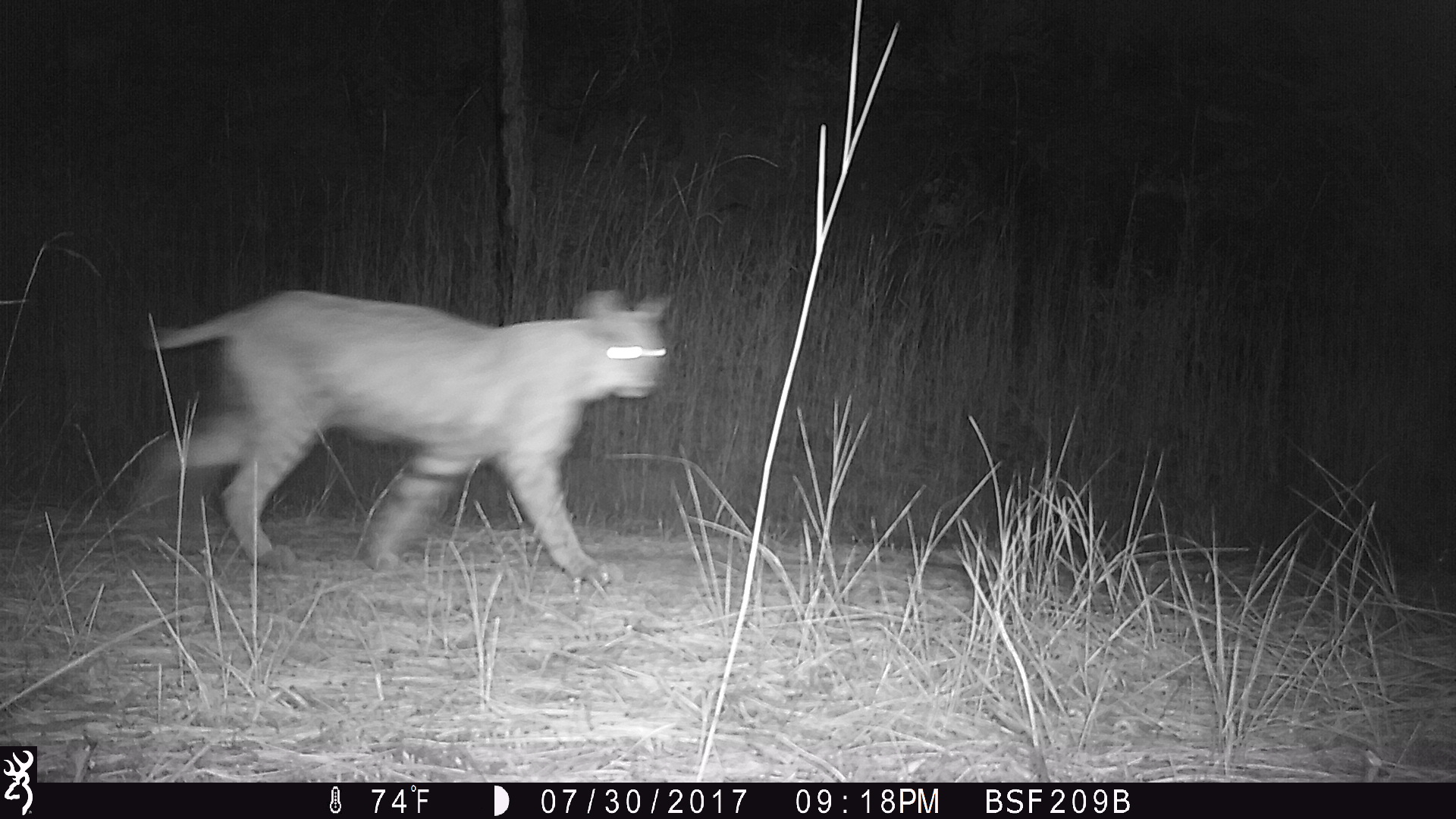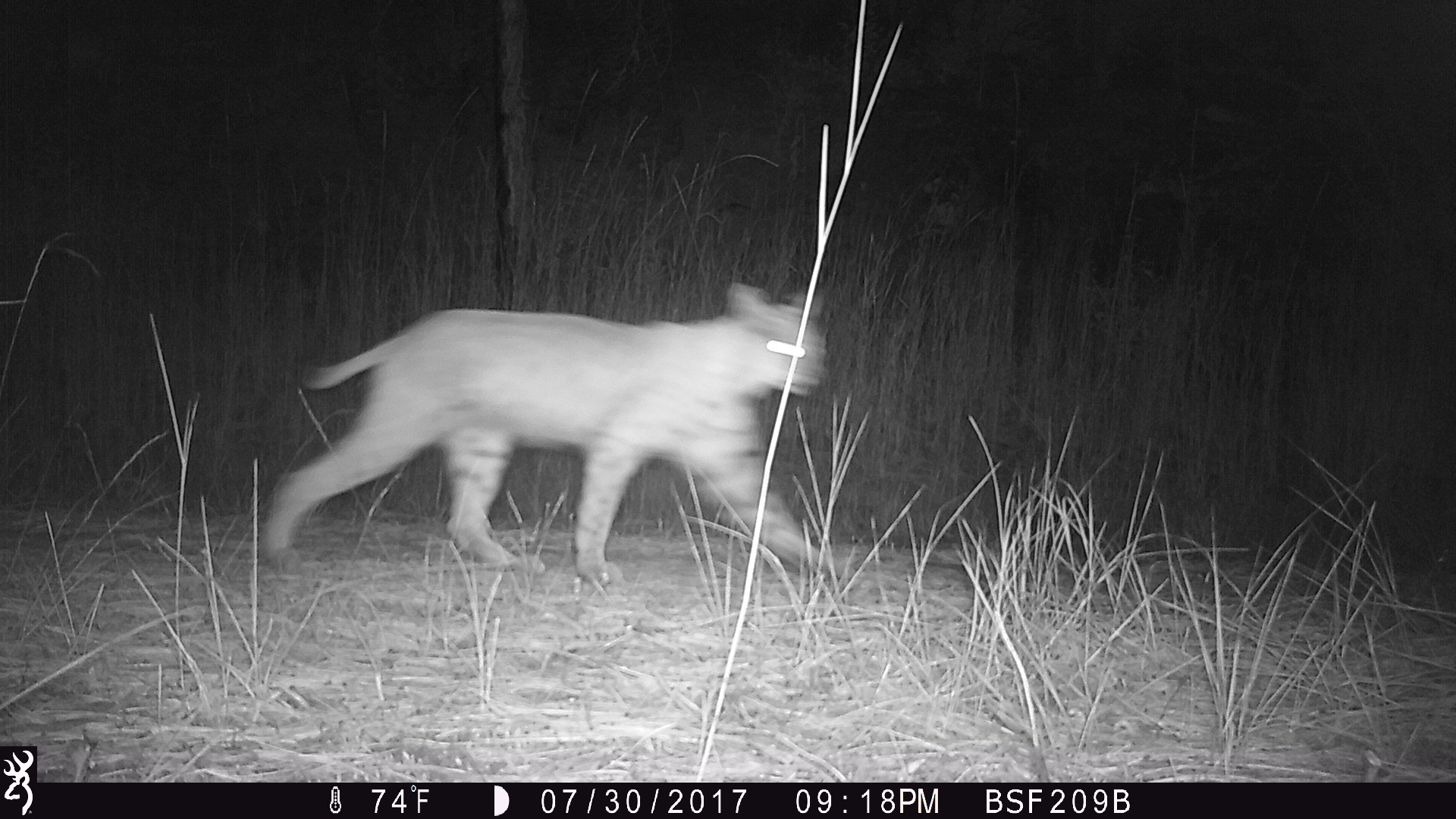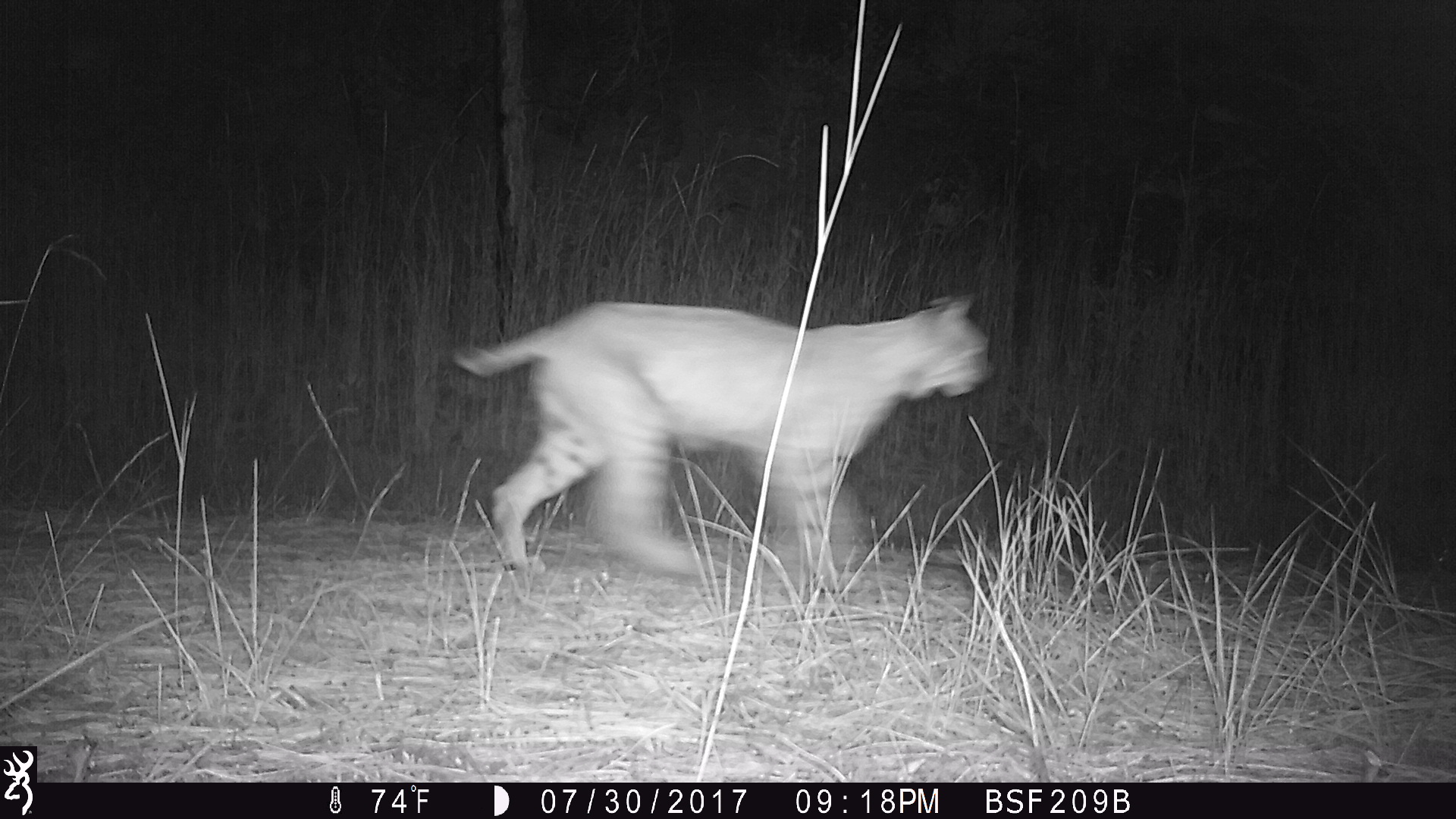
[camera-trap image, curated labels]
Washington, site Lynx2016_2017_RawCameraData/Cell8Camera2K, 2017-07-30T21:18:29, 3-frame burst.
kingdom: Animalia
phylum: Chordata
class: Mammalia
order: Carnivora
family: Felidae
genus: Lynx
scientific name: Lynx rufus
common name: bobcat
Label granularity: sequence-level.